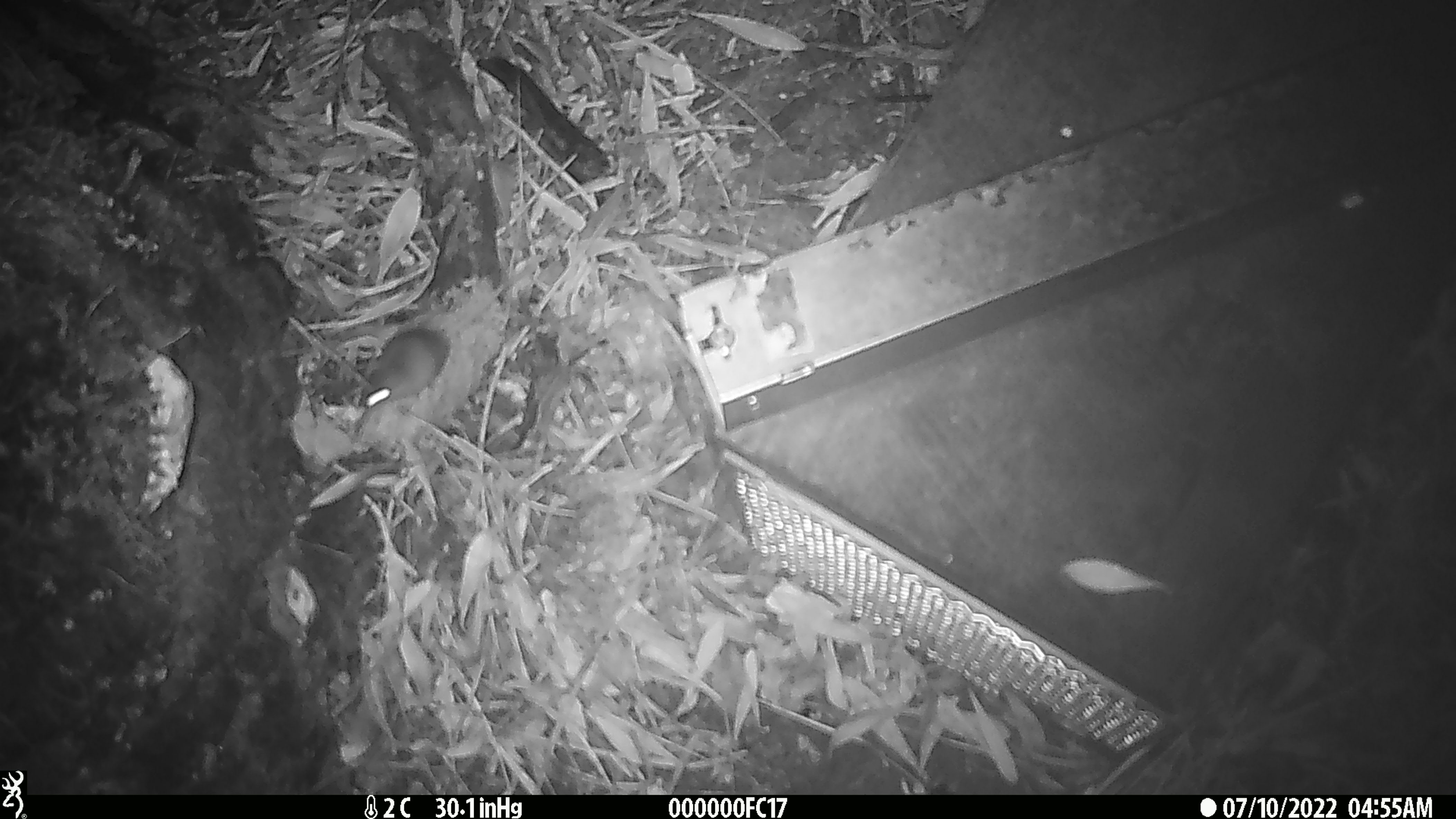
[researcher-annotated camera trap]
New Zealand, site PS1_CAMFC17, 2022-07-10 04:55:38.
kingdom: Animalia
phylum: Chordata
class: Mammalia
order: Rodentia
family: Muridae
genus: Mus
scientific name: Mus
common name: mouse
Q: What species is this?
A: Mouse (Mus).